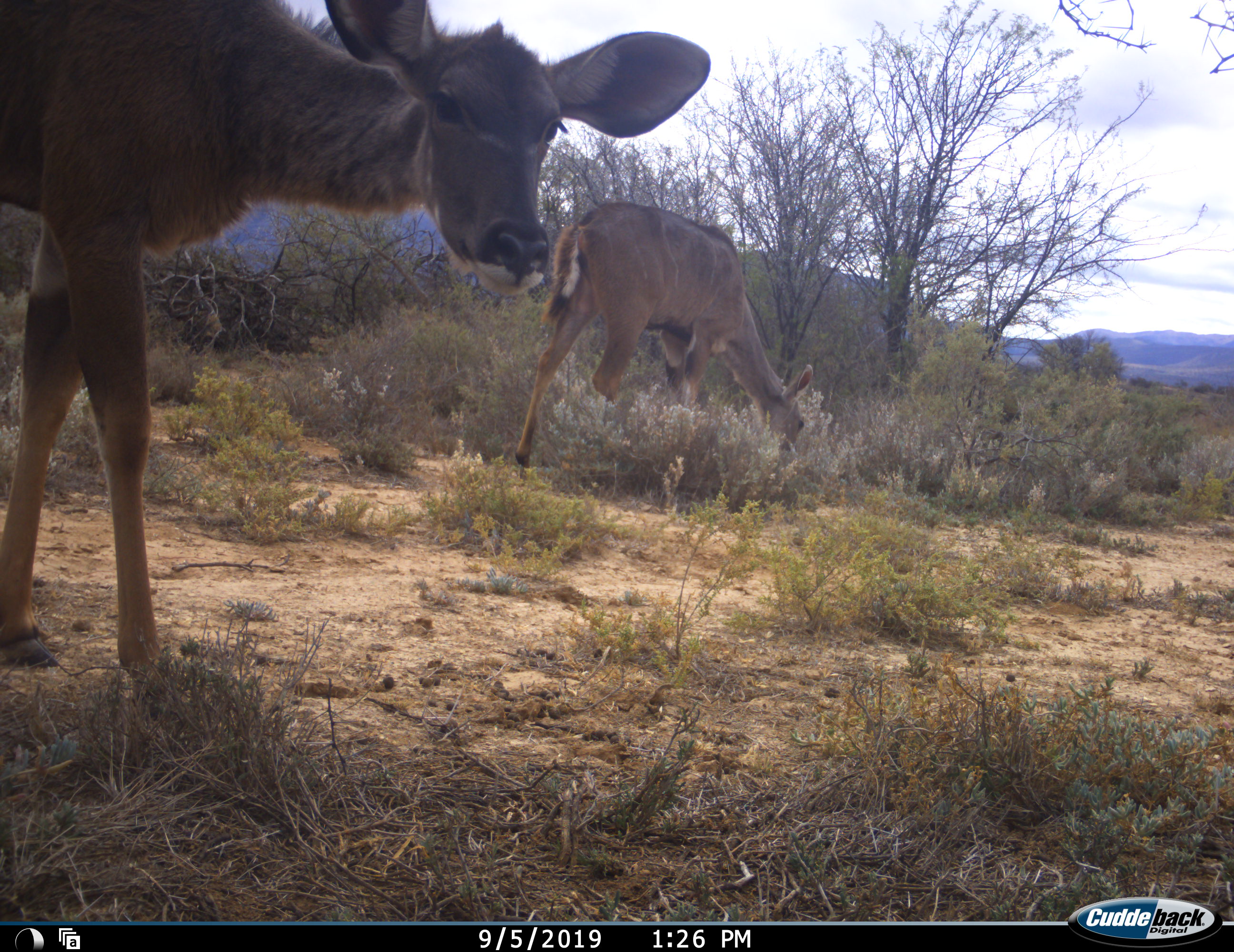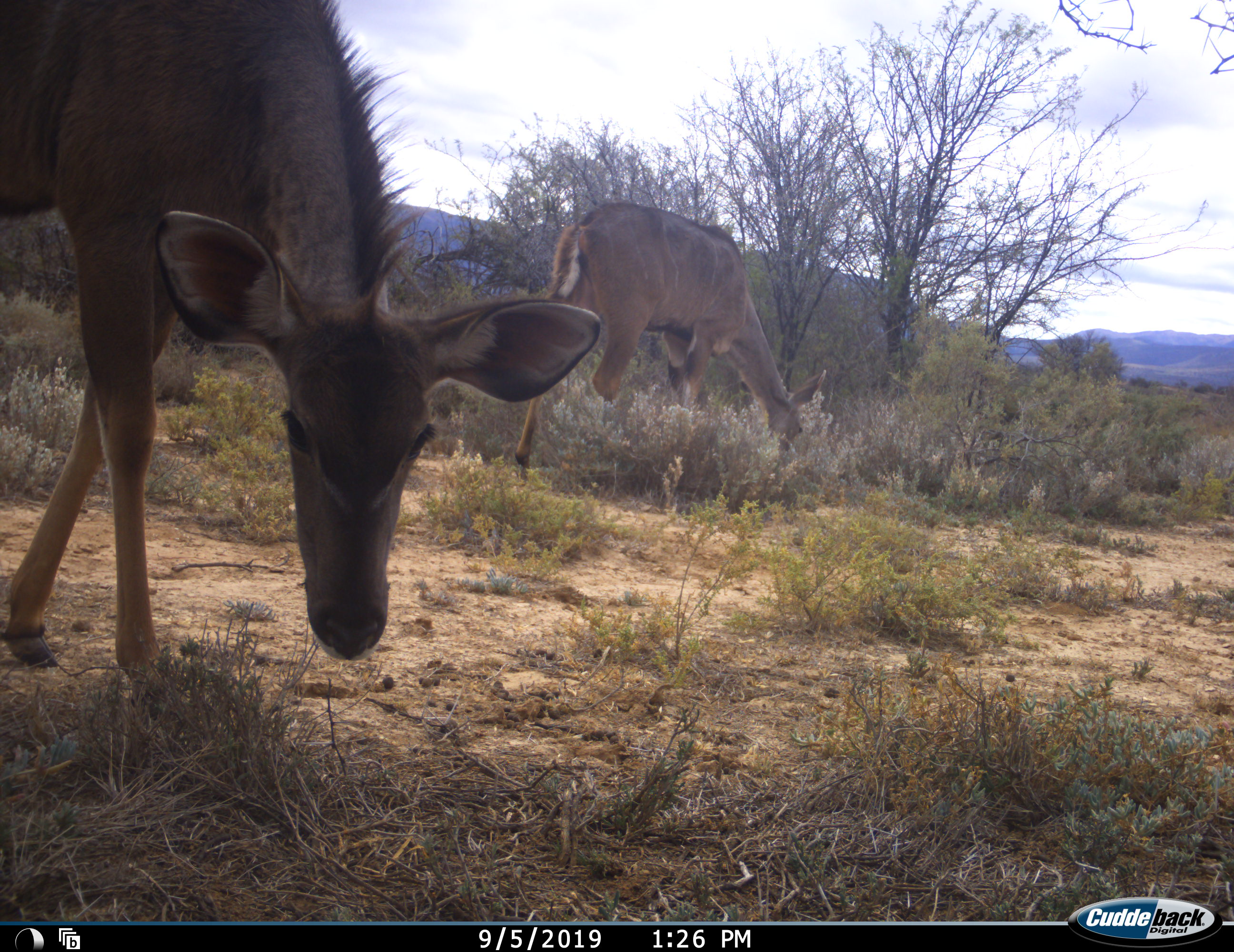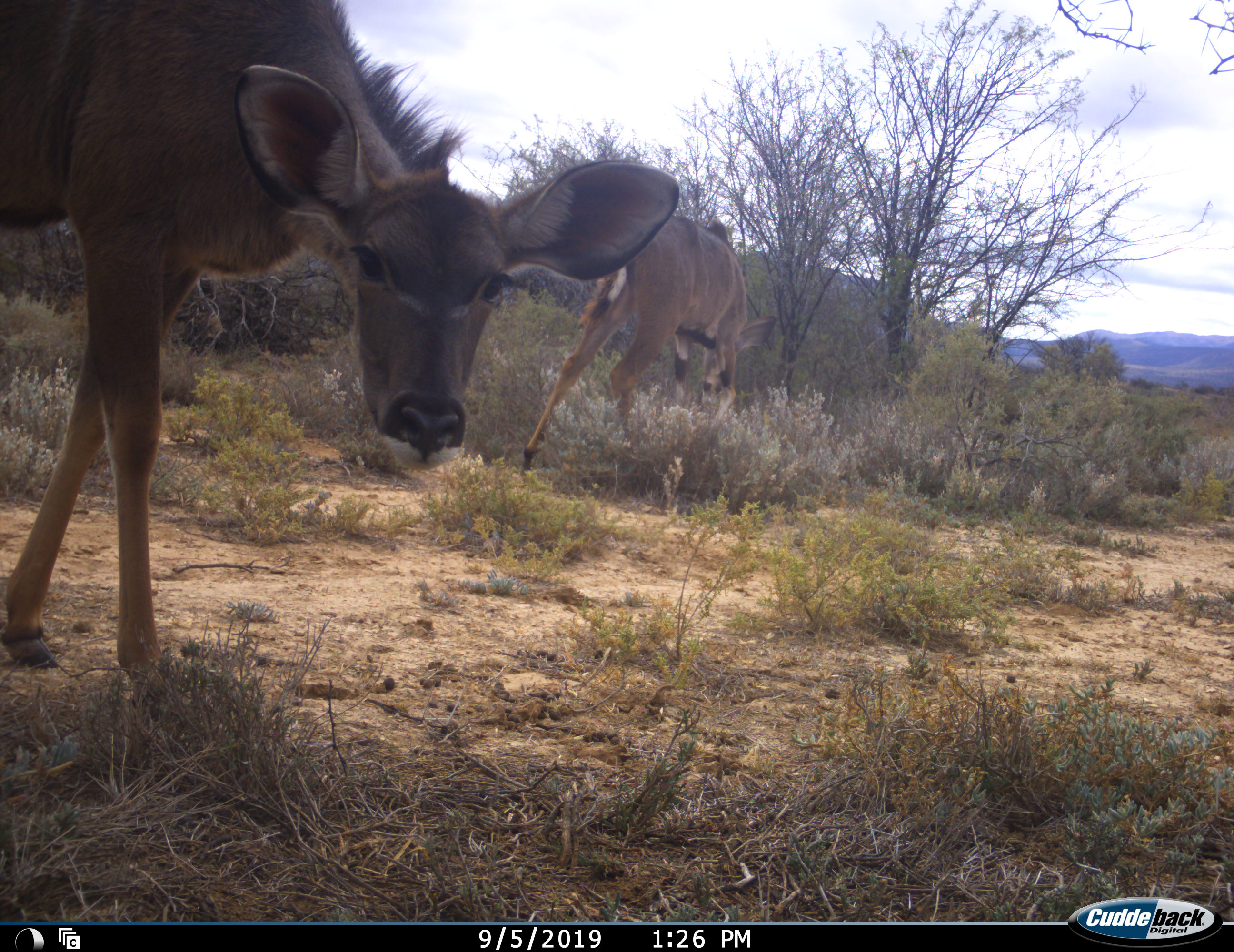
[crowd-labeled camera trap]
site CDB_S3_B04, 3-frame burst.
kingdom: Animalia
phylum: Chordata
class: Mammalia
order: Artiodactyla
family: Bovidae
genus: Tragelaphus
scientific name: Tragelaphus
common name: kudu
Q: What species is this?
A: Kudu (Tragelaphus).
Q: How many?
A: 2.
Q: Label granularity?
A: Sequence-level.